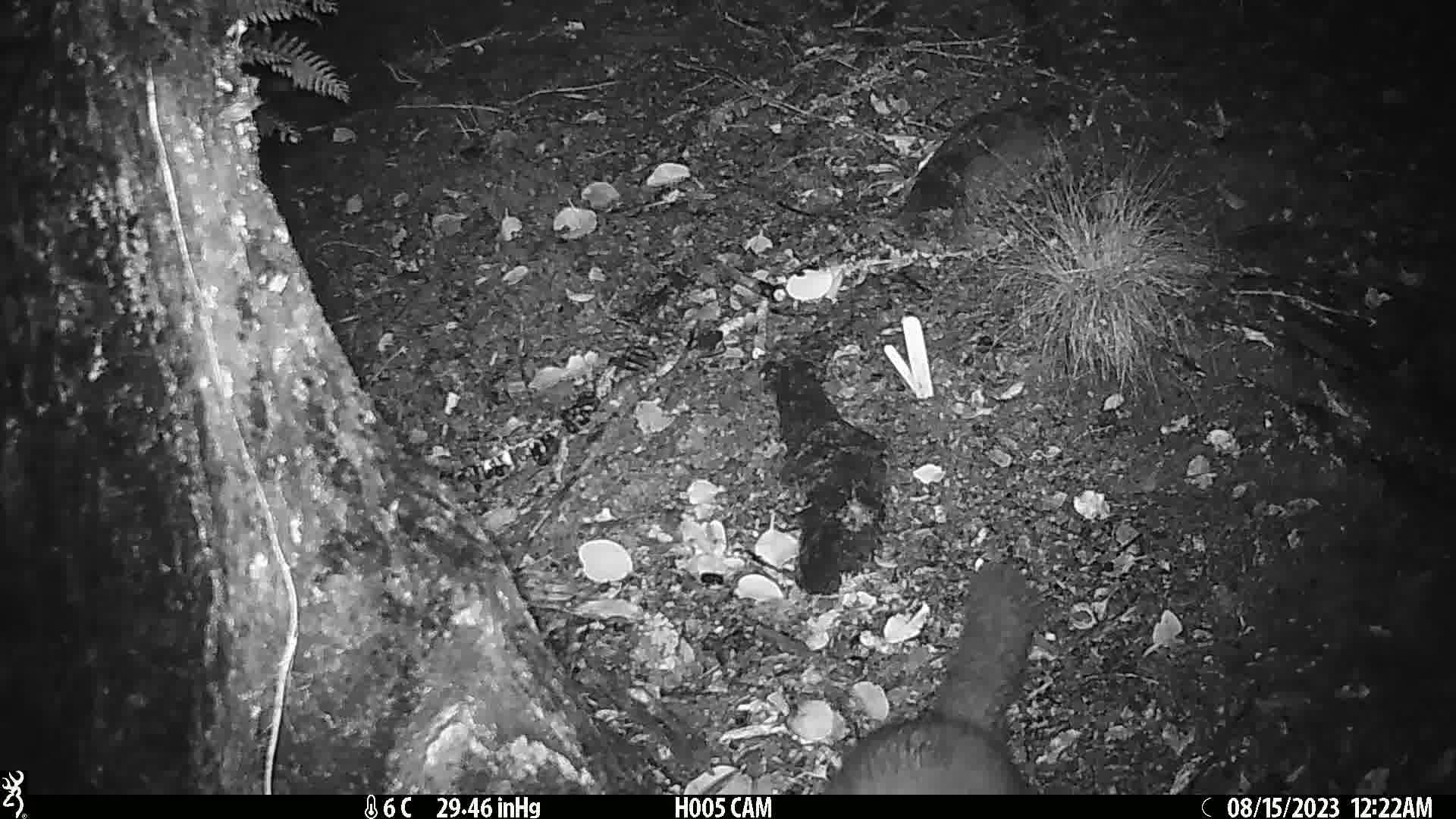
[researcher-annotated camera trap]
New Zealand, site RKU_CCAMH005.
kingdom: Animalia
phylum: Chordata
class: Mammalia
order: Diprotodontia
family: Phalangeridae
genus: Trichosurus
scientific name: Trichosurus vulpecula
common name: common brushtail possum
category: possum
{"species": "possum (common brushtail possum) (Trichosurus vulpecula)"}